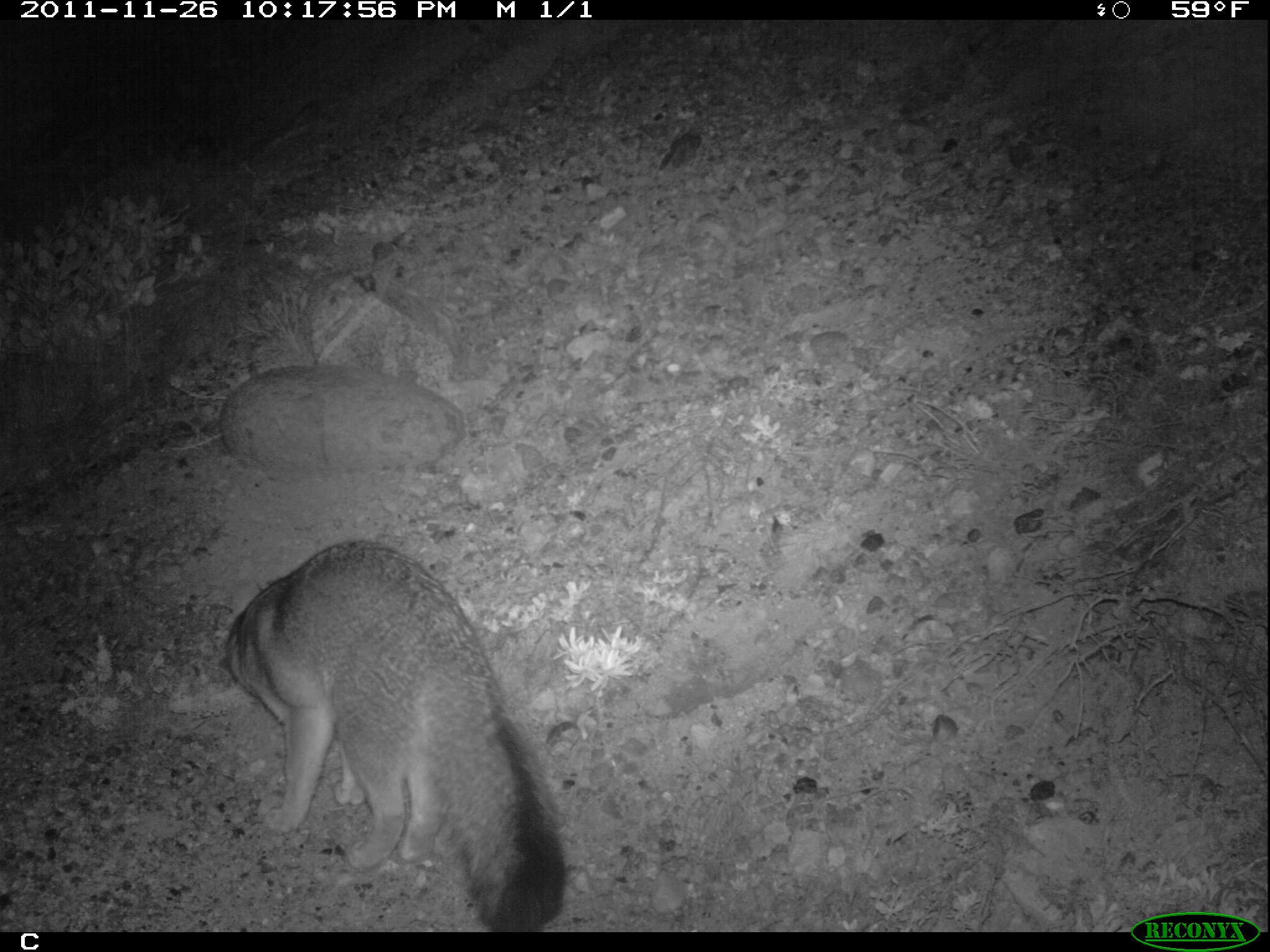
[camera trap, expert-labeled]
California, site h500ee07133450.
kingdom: Animalia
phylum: Chordata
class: Mammalia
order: Carnivora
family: Canidae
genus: Urocyon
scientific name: Urocyon littoralis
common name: island fox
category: fox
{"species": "fox (island fox) (Urocyon littoralis)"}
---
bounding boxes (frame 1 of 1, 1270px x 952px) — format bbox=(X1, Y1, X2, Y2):
fox: bbox=(209, 540, 566, 932)